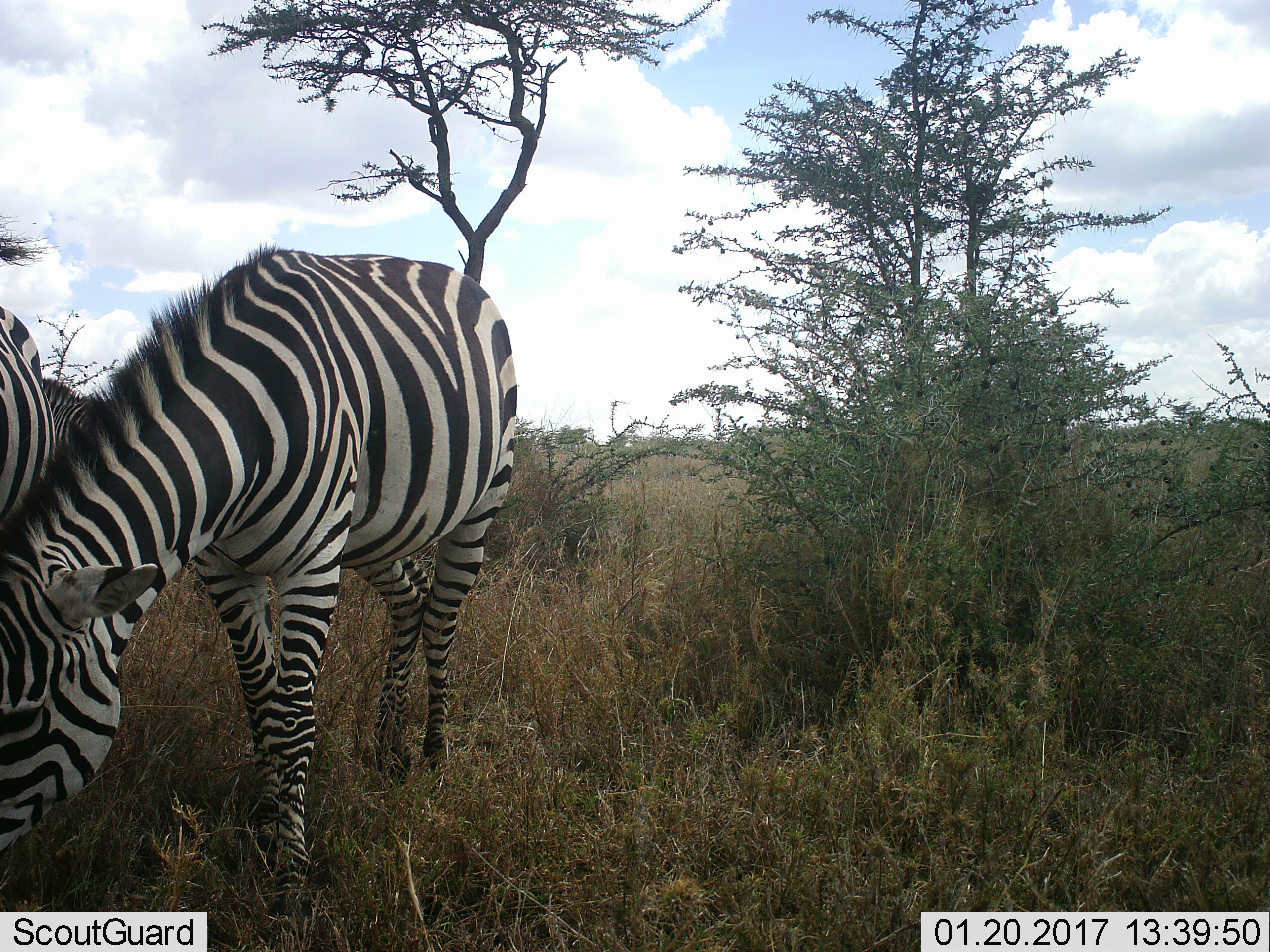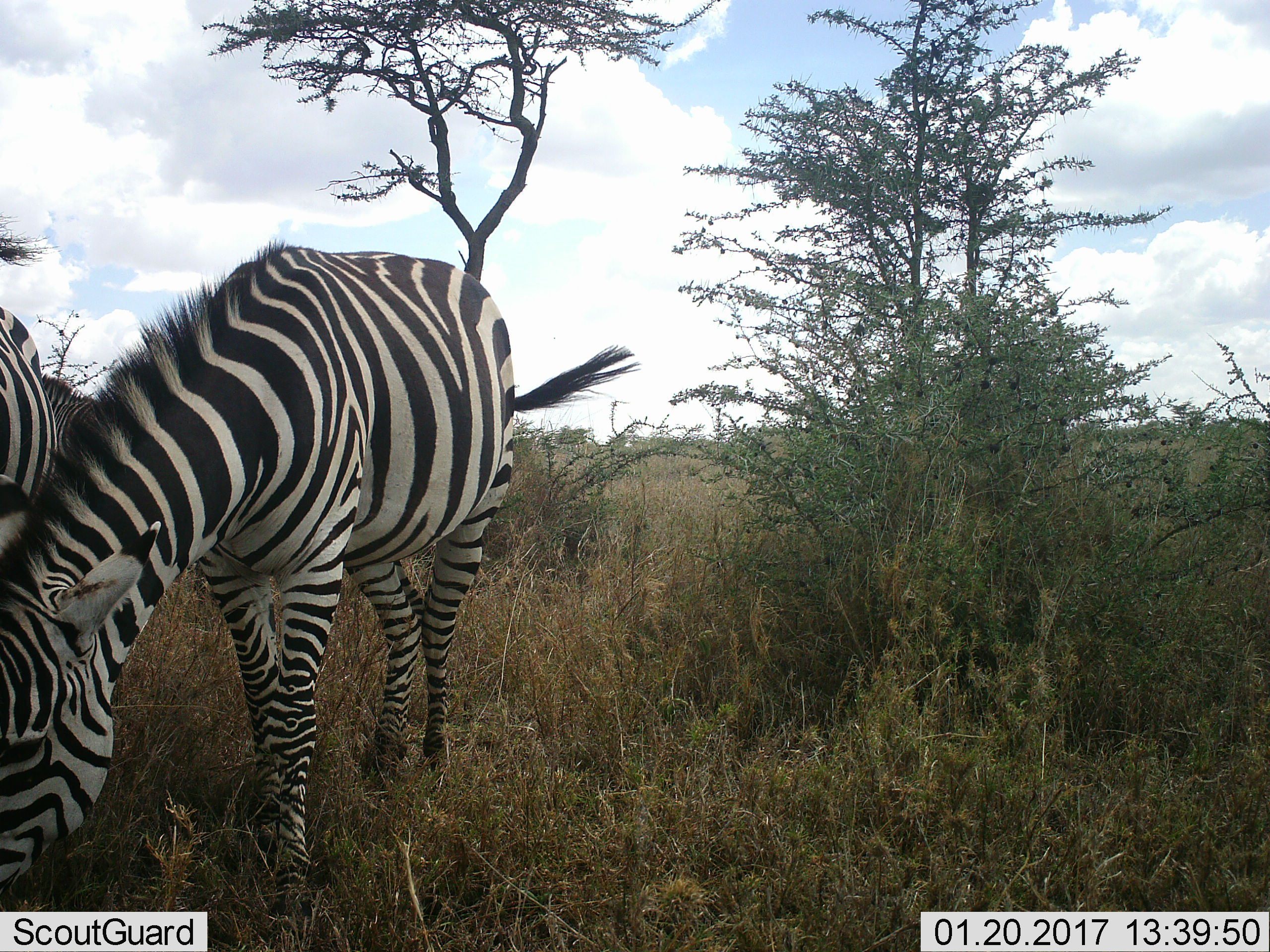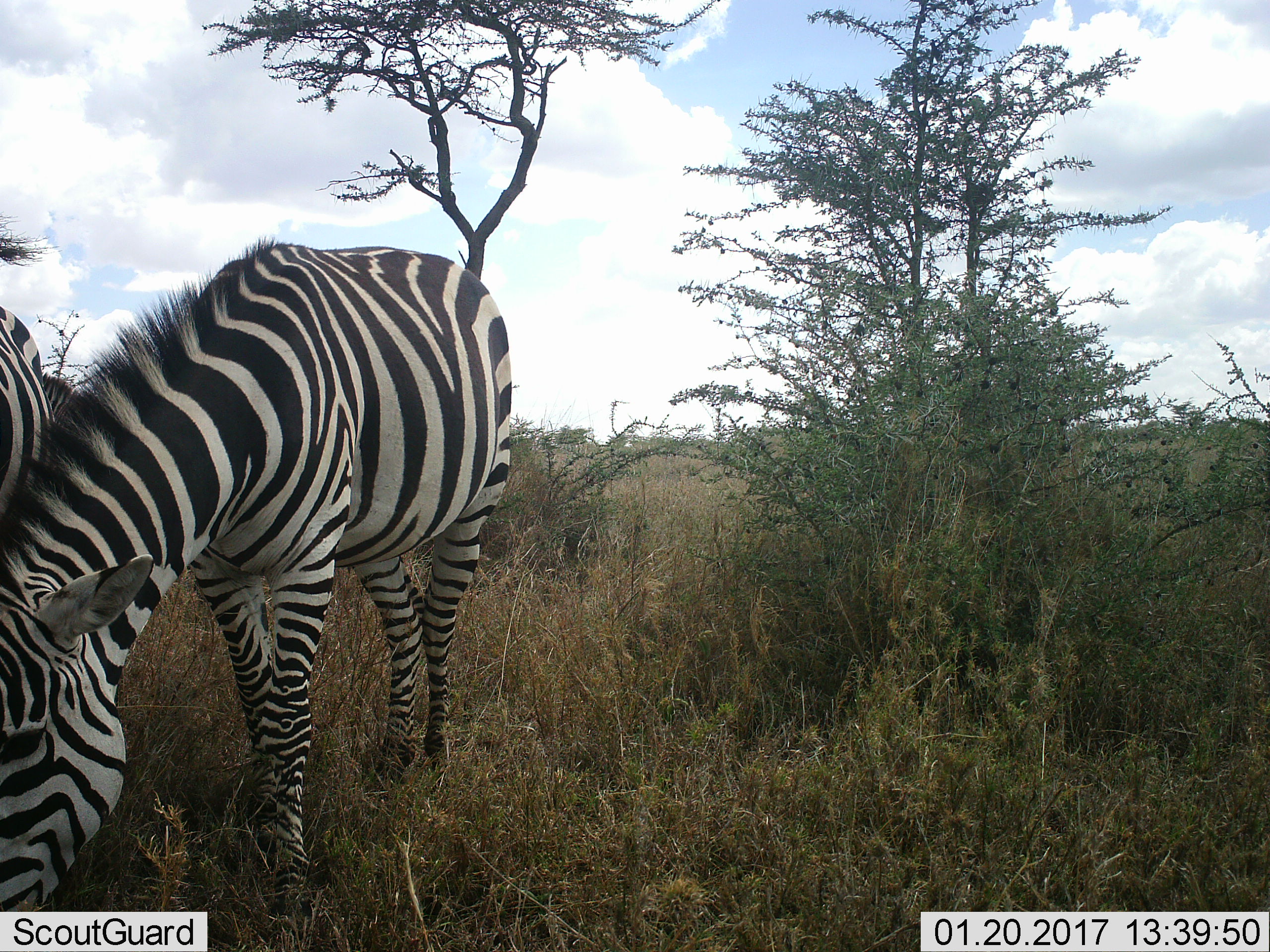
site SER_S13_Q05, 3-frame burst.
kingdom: Animalia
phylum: Chordata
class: Mammalia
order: Perissodactyla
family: Equidae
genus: Equus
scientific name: Equus quagga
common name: plains zebra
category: zebraplains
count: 2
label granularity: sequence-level